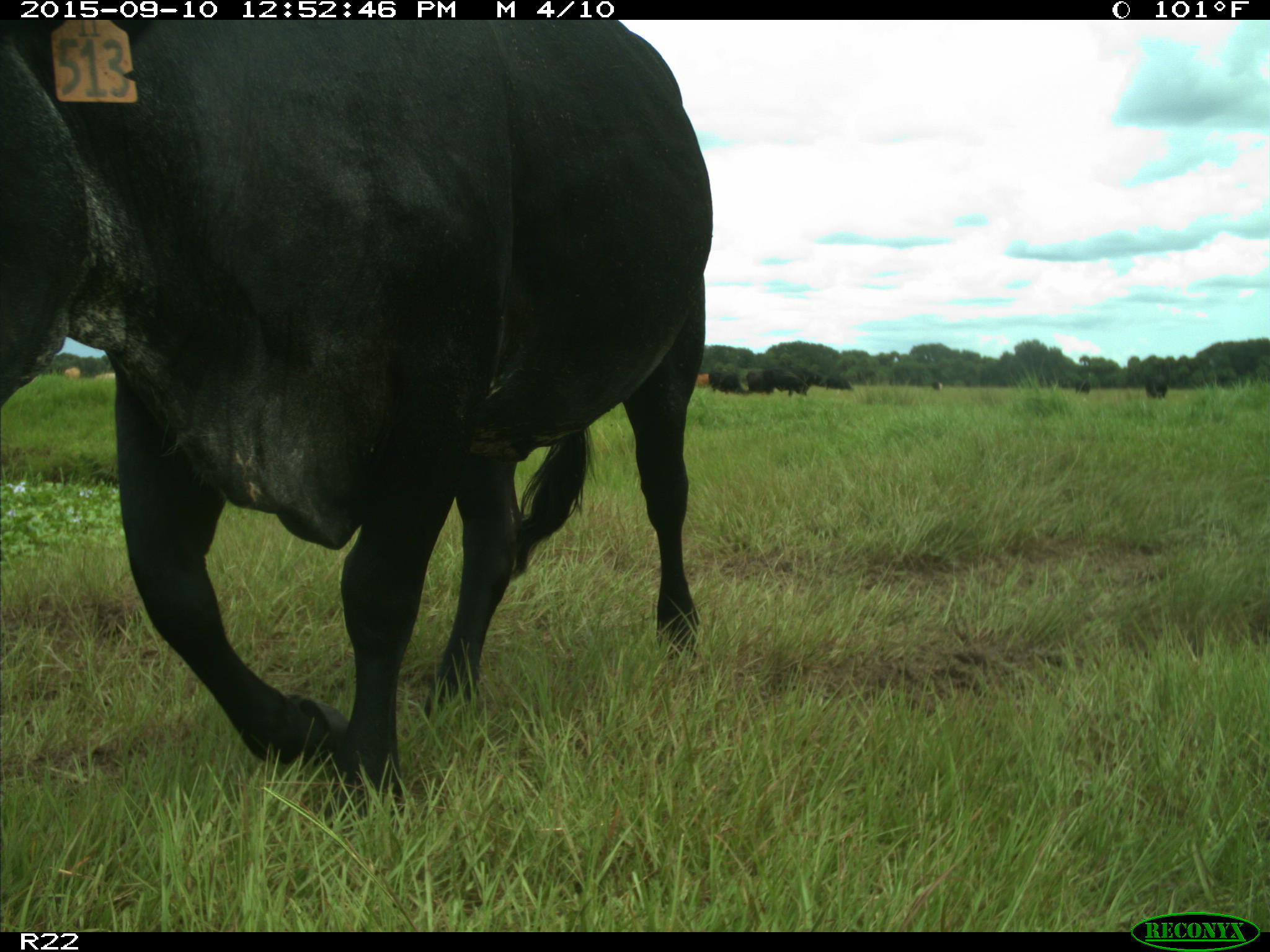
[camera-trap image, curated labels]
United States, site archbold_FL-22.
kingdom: Animalia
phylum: Chordata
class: Mammalia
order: Artiodactyla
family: Bovidae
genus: Bos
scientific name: Bos taurus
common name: domestic cow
Bos taurus (domestic cow).